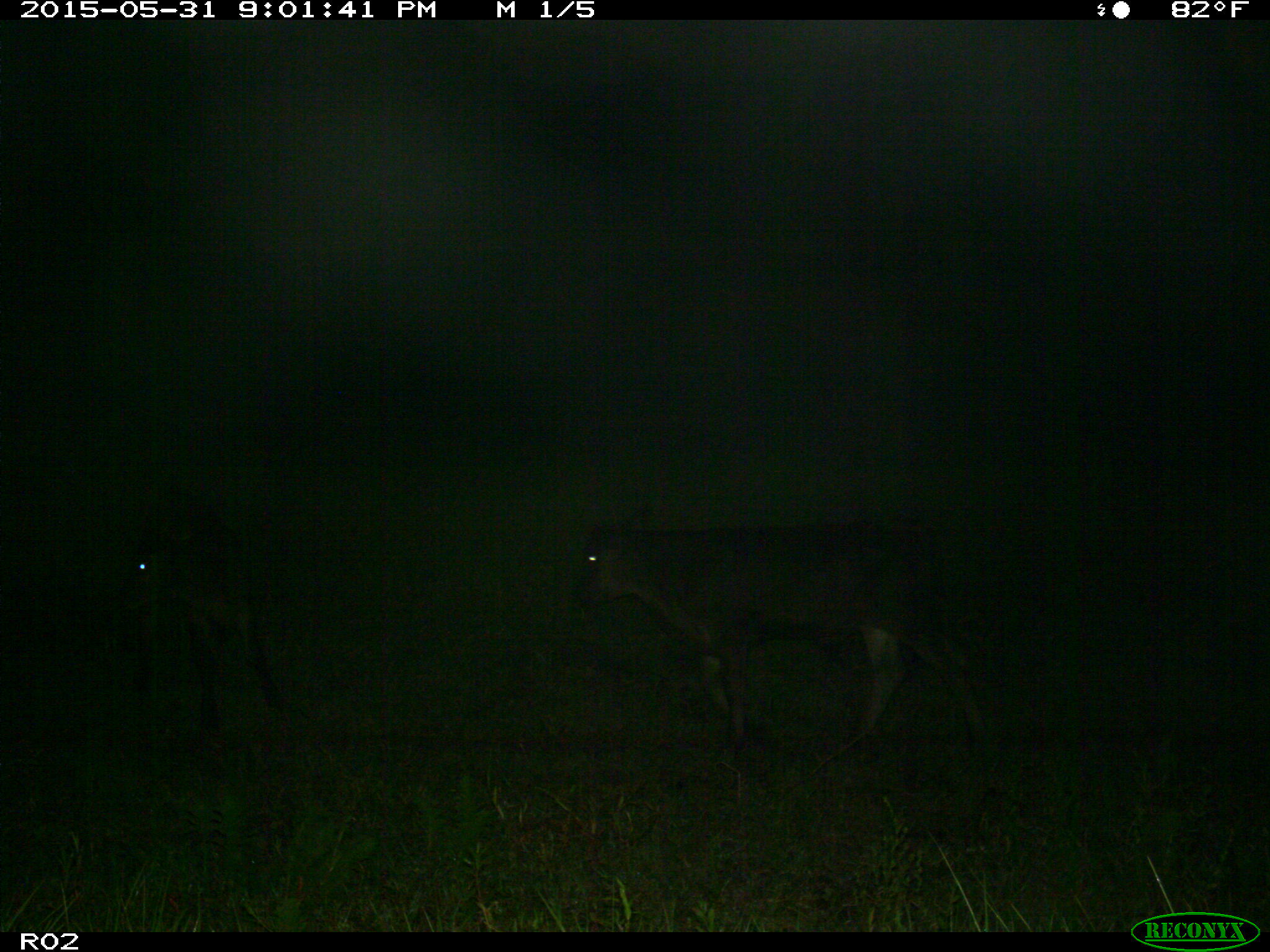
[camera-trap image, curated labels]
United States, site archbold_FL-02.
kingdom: Animalia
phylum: Chordata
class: Mammalia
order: Artiodactyla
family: Bovidae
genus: Bos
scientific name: Bos taurus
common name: domestic cow